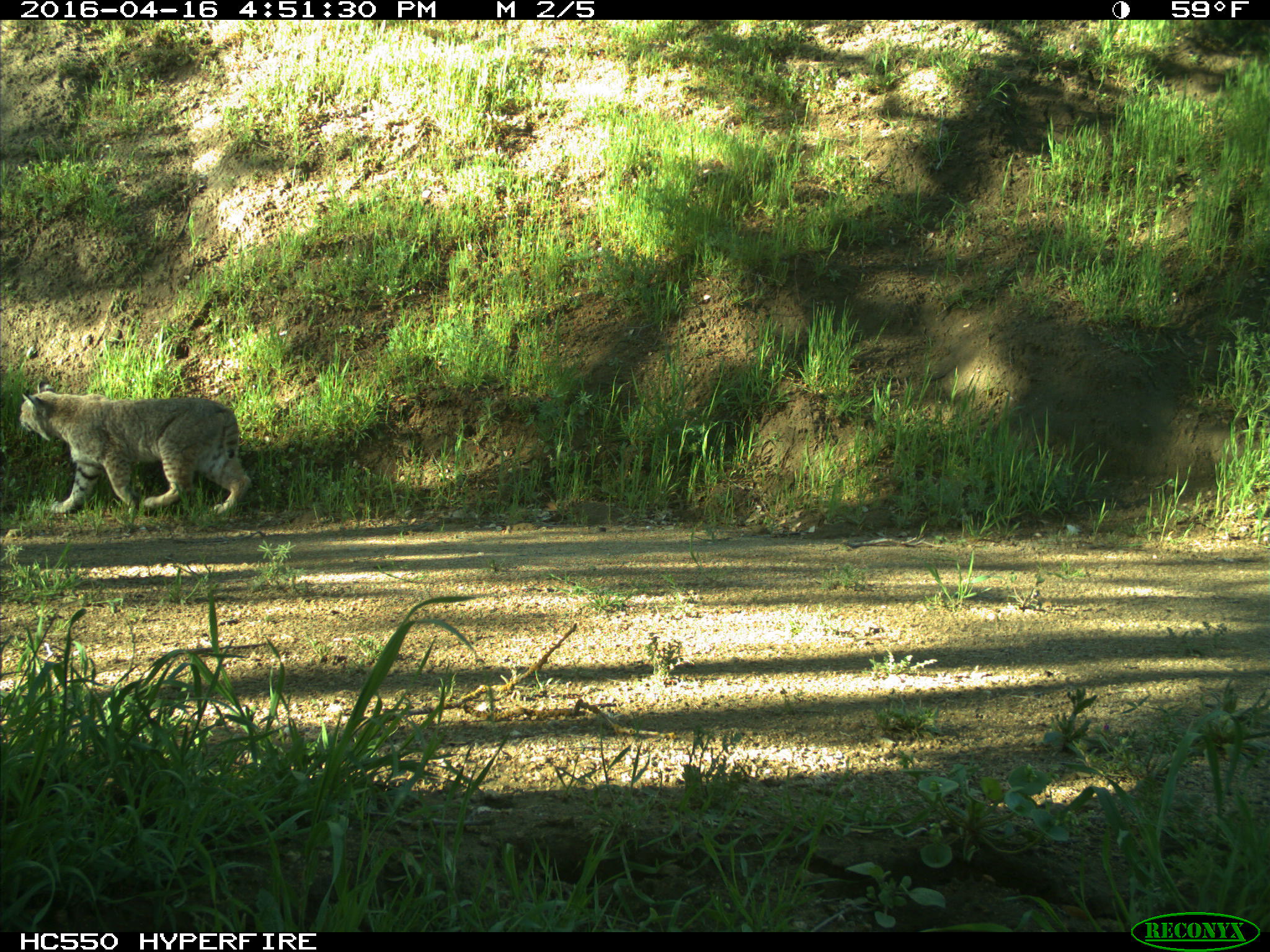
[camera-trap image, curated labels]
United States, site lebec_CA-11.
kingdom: Animalia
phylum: Chordata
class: Mammalia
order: Carnivora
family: Felidae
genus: Lynx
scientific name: Lynx rufus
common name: bobcat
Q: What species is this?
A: Lynx rufus (bobcat).